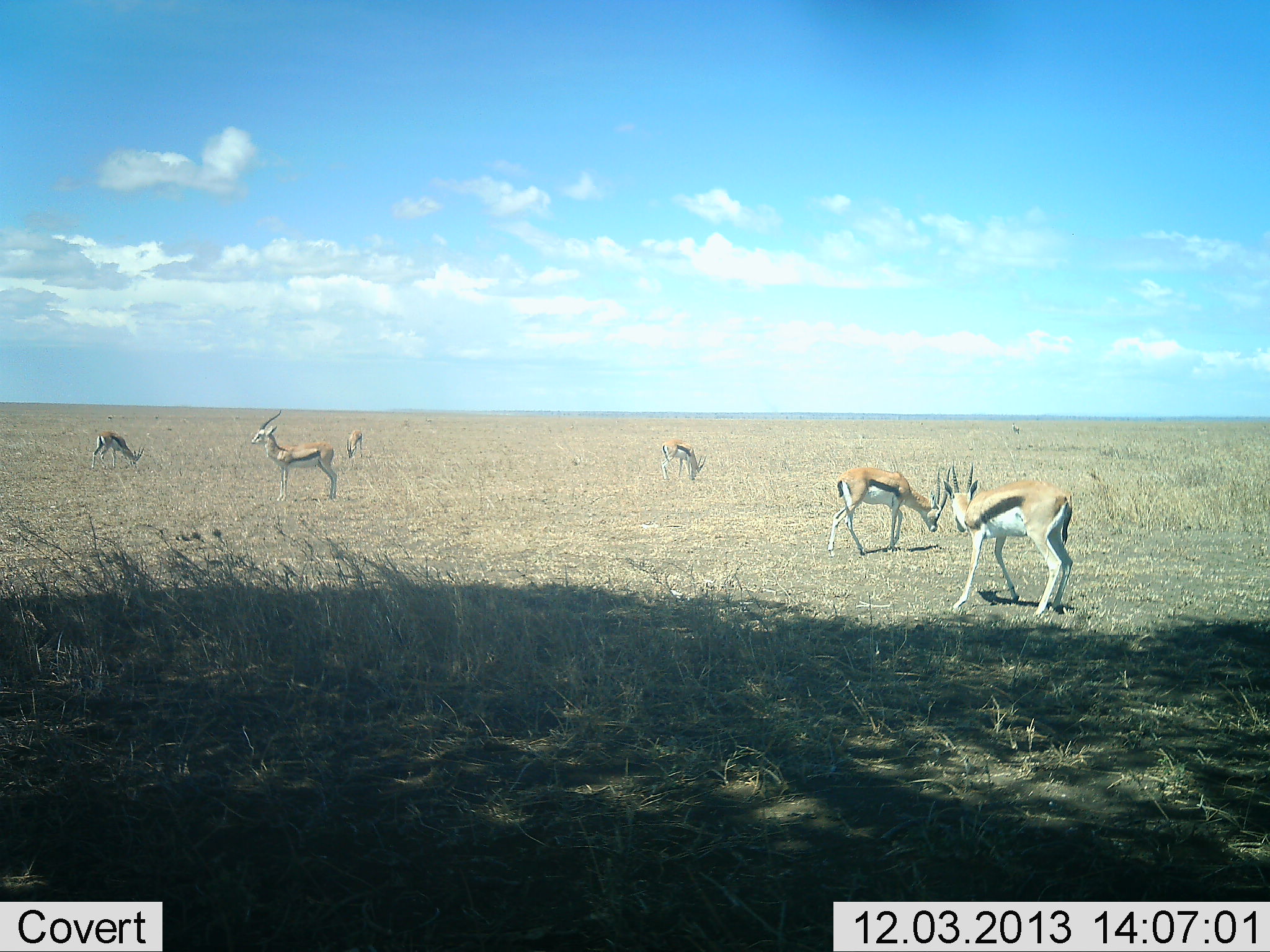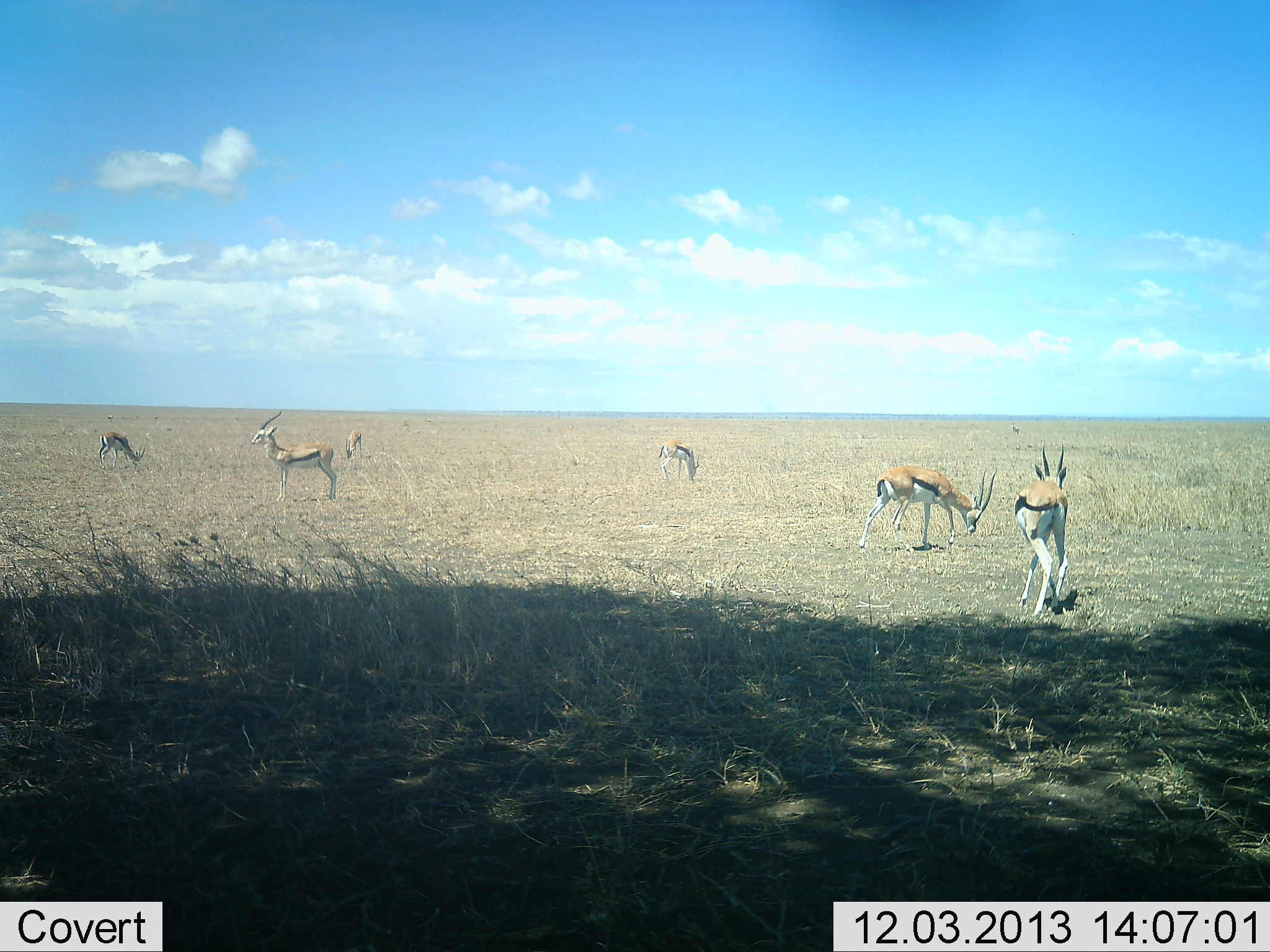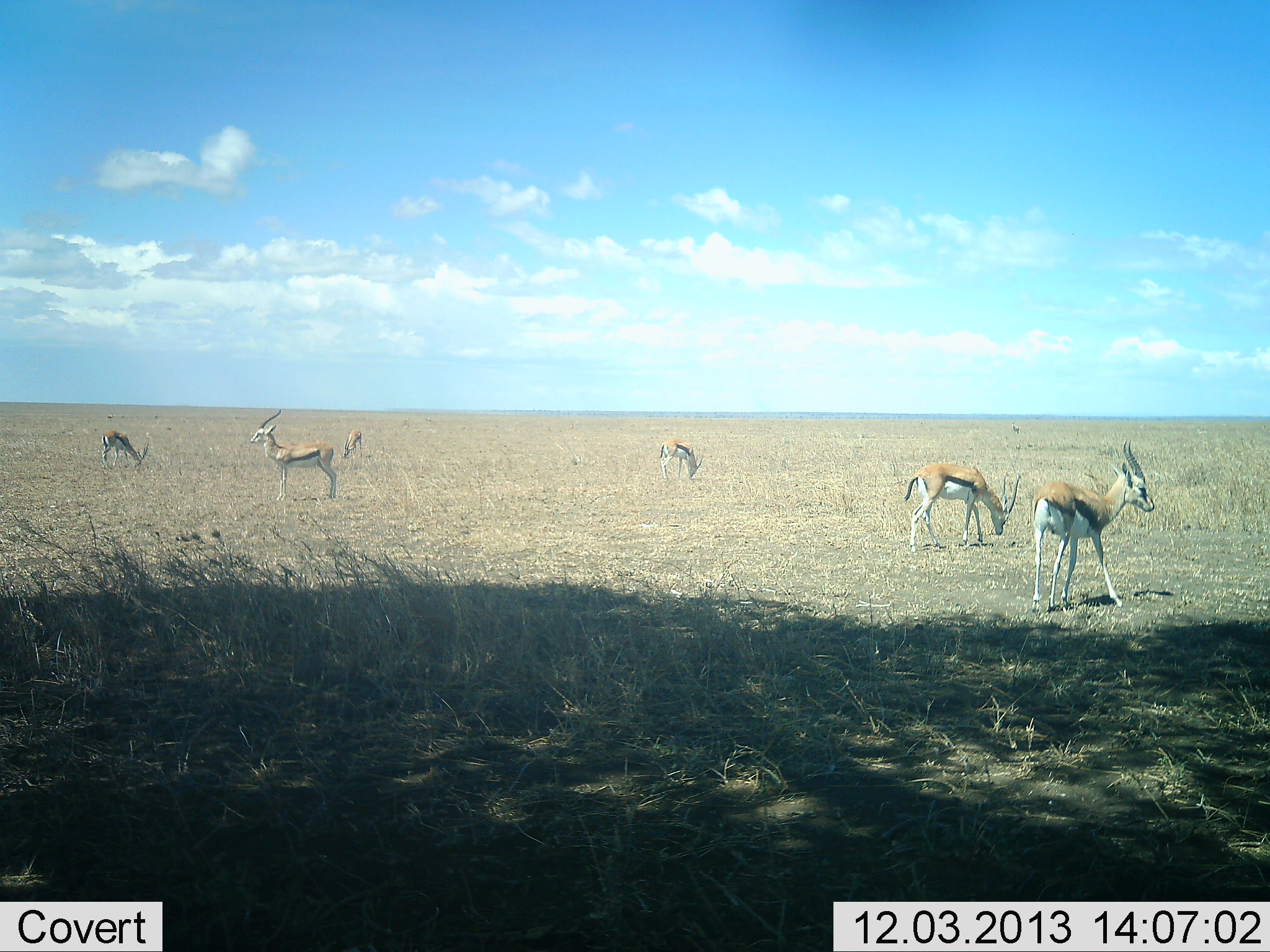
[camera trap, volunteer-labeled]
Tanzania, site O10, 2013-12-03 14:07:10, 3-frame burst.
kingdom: Animalia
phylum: Chordata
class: Mammalia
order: Artiodactyla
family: Bovidae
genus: Eudorcas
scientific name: Eudorcas thomsonii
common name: thomson's gazelle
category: gazellethomsons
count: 6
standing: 80%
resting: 0%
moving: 60%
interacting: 0%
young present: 0%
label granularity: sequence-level